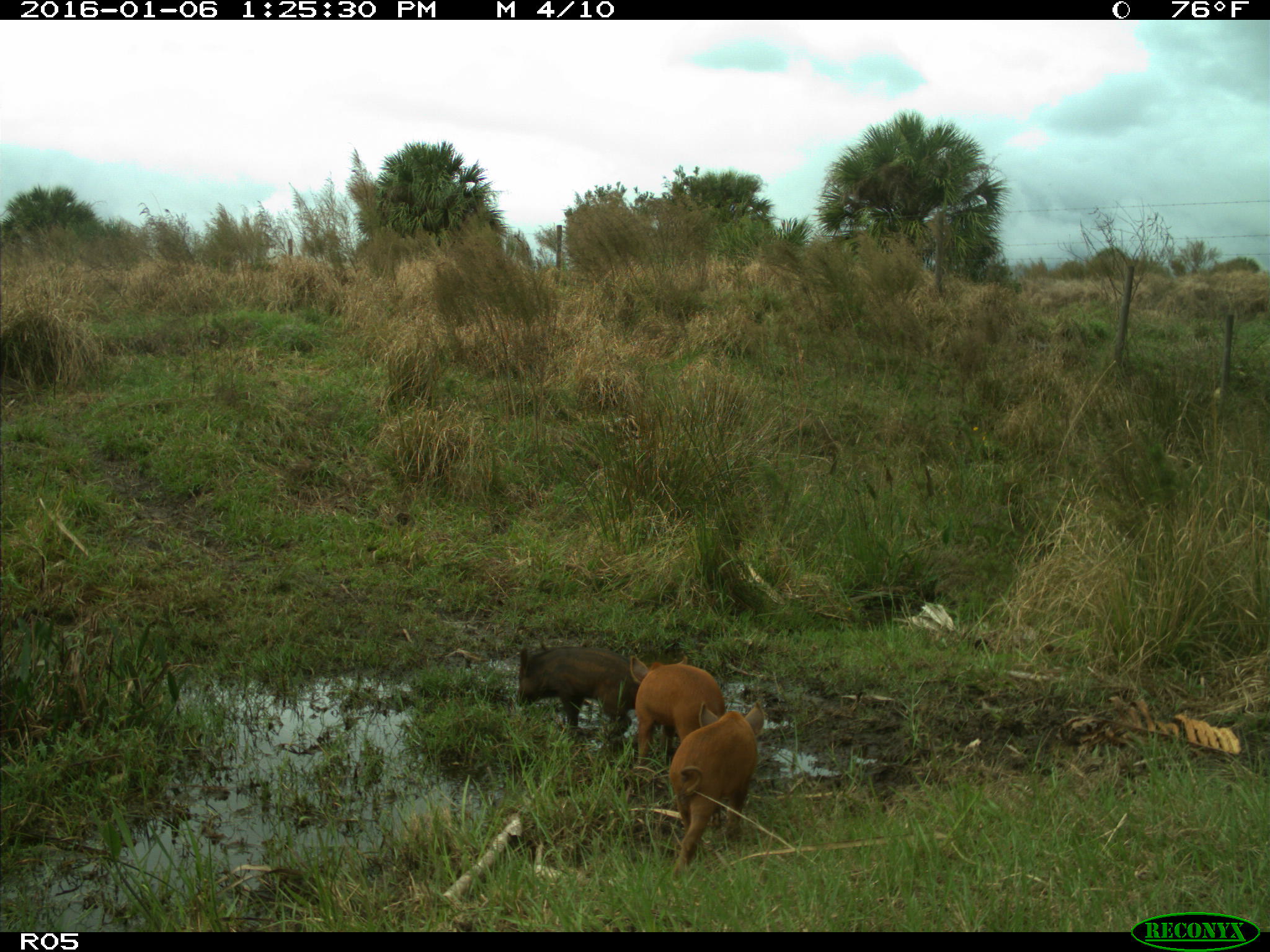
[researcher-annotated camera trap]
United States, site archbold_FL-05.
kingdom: Animalia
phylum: Chordata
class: Mammalia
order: Artiodactyla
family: Suidae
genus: Sus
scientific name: Sus scrofa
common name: wild boar